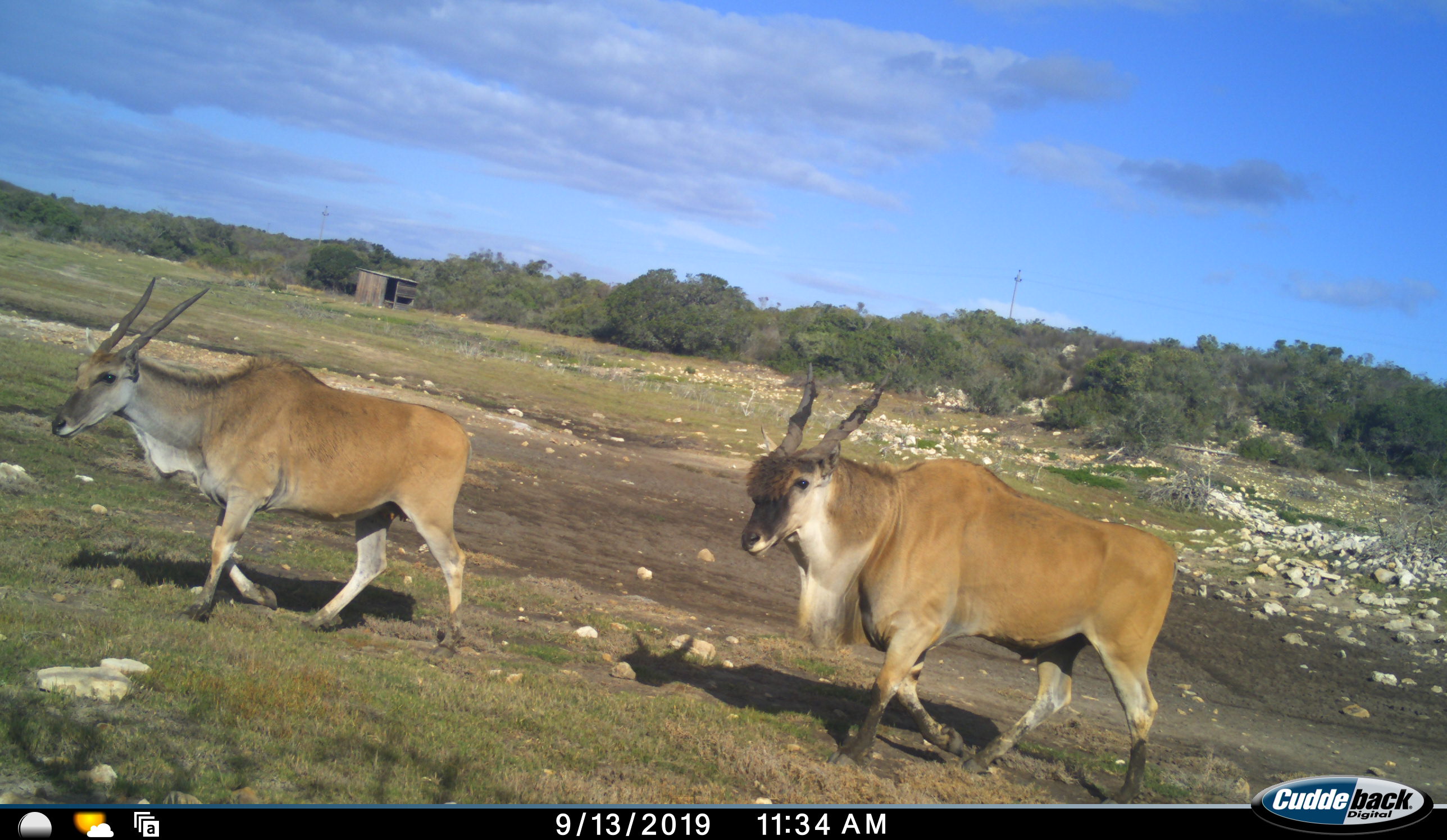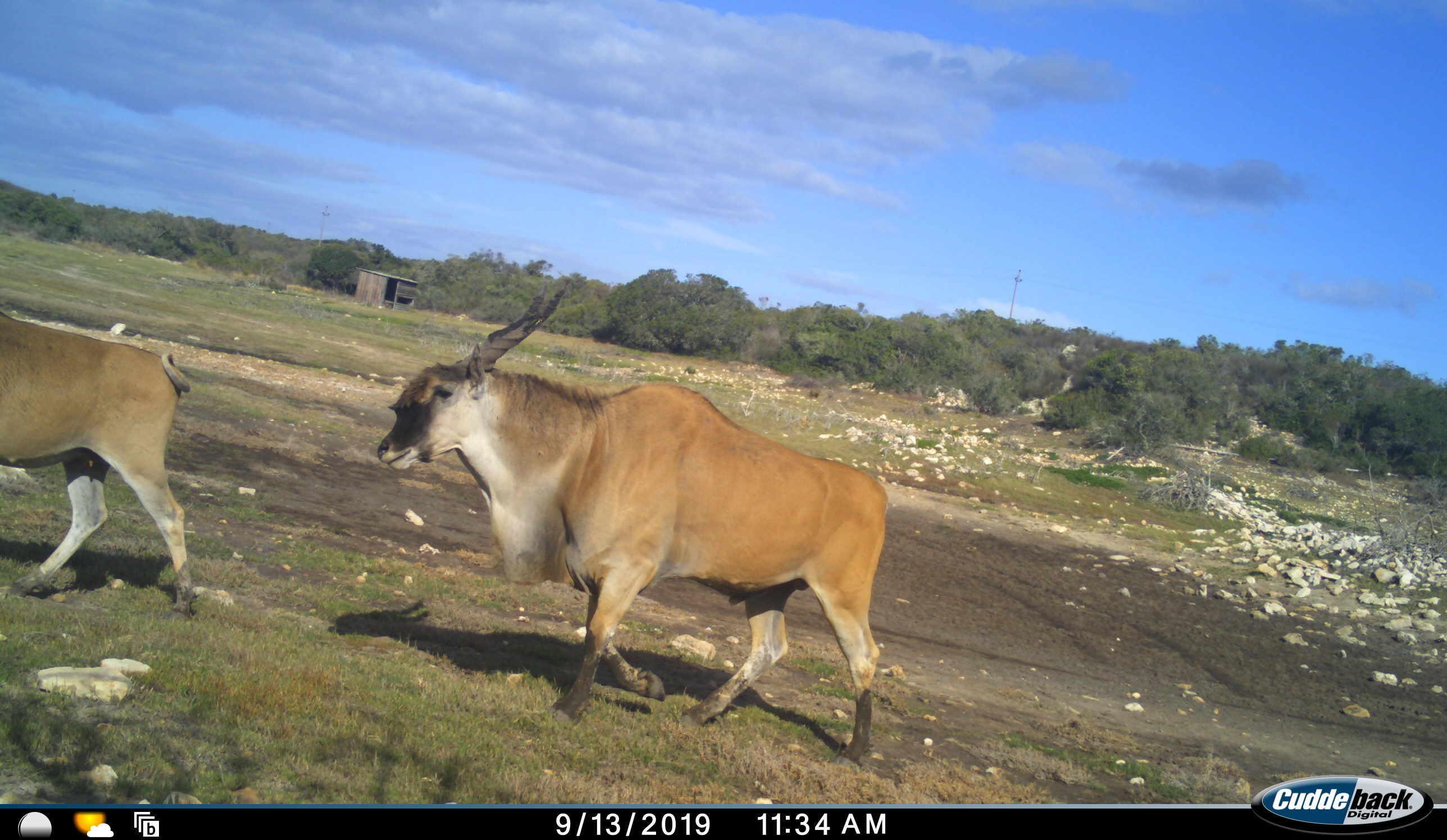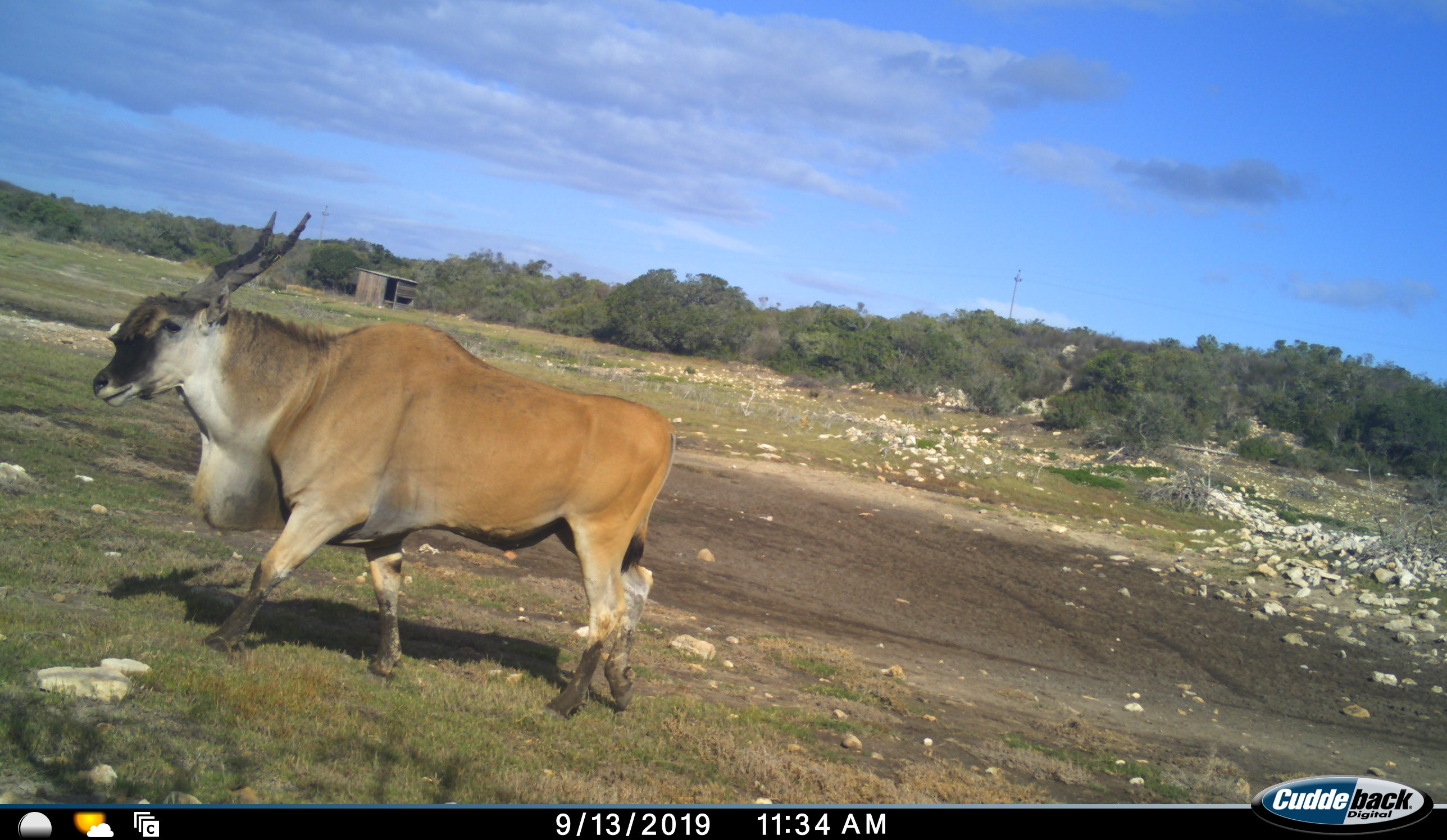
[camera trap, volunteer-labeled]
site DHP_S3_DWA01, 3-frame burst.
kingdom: Animalia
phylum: Chordata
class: Mammalia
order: Artiodactyla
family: Bovidae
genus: Tragelaphus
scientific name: Tragelaphus oryx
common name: eland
Eland (Tragelaphus oryx), count 2. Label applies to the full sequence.